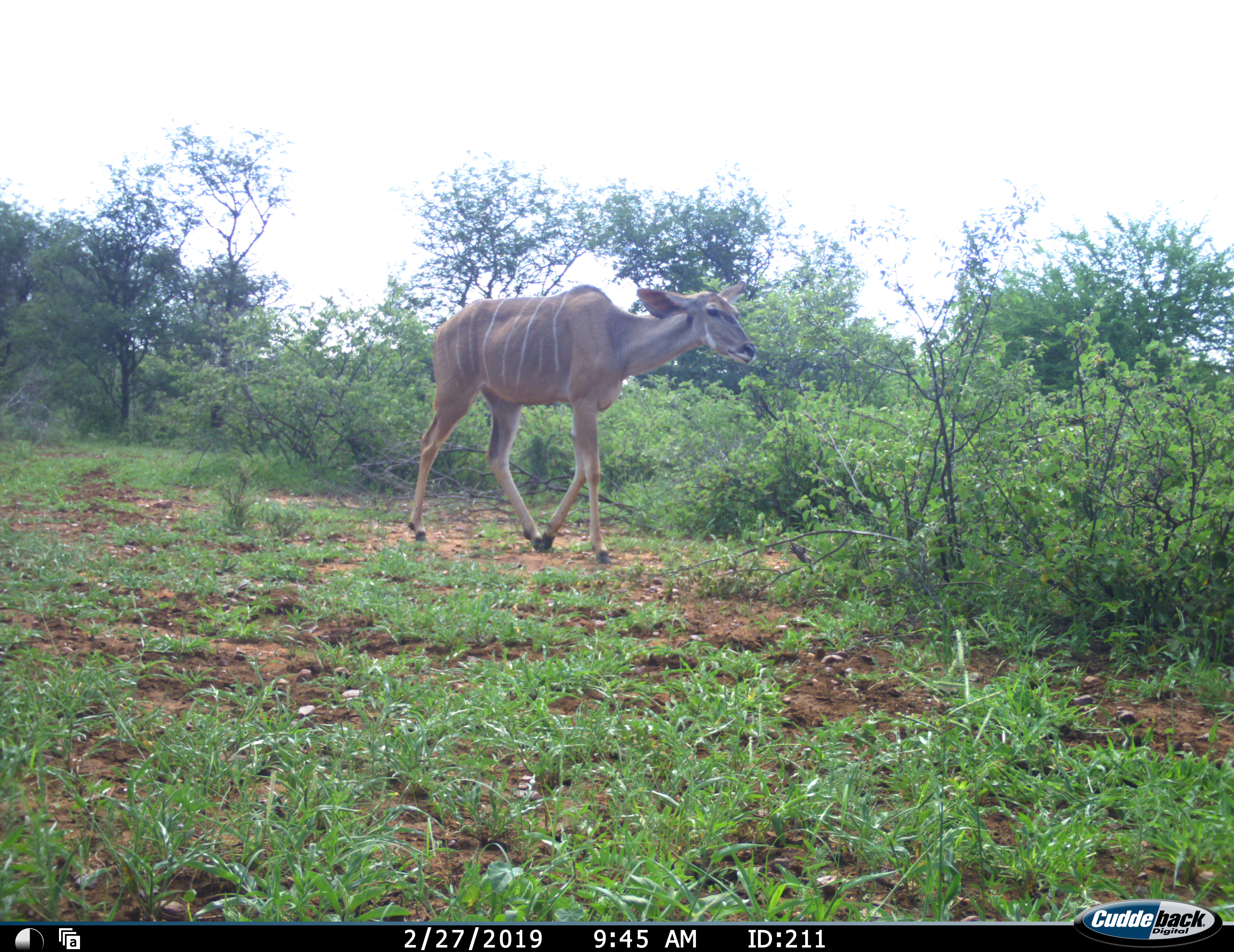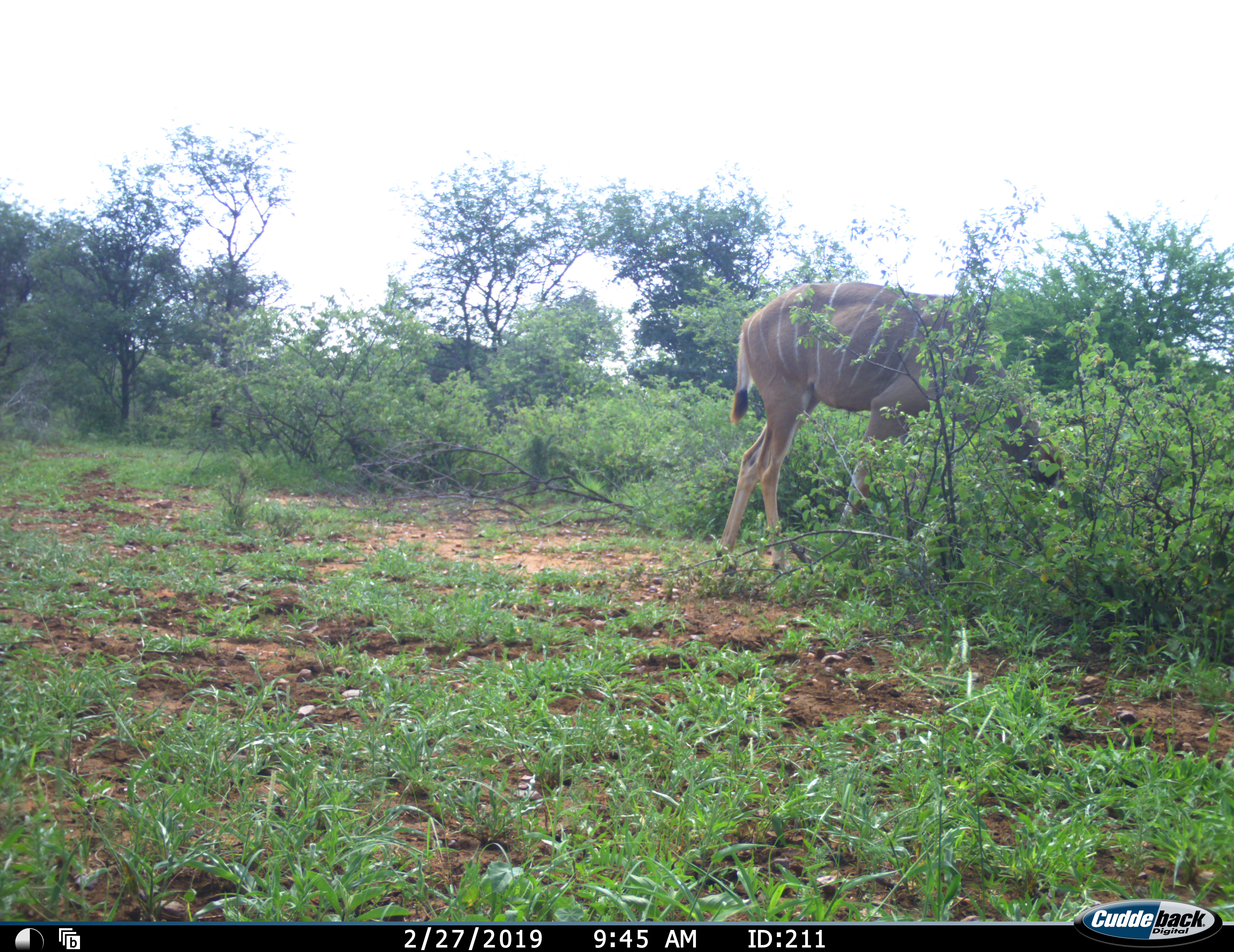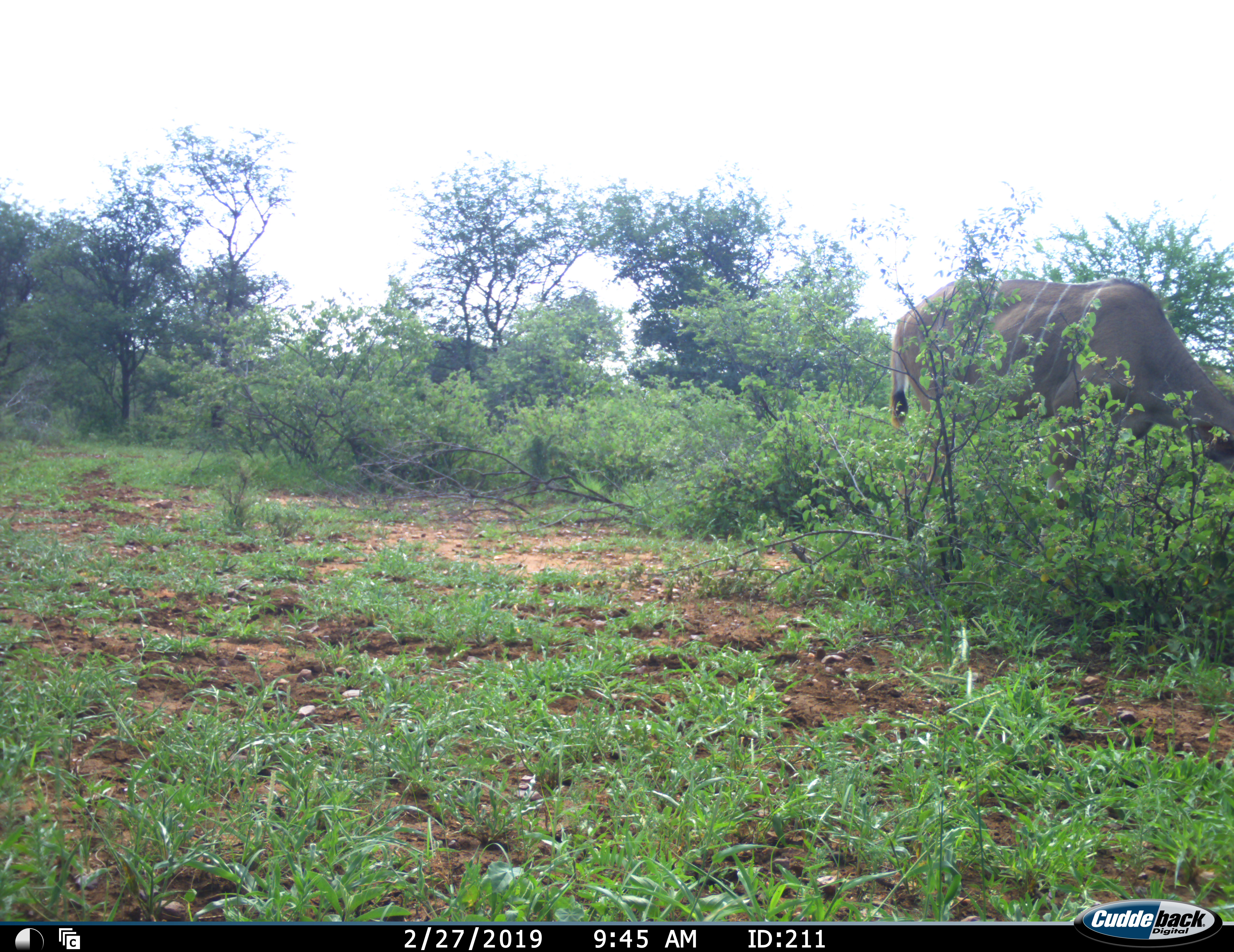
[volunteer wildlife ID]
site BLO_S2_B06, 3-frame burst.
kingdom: Animalia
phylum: Chordata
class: Mammalia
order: Artiodactyla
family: Bovidae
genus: Tragelaphus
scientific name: Tragelaphus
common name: kudu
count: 1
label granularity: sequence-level